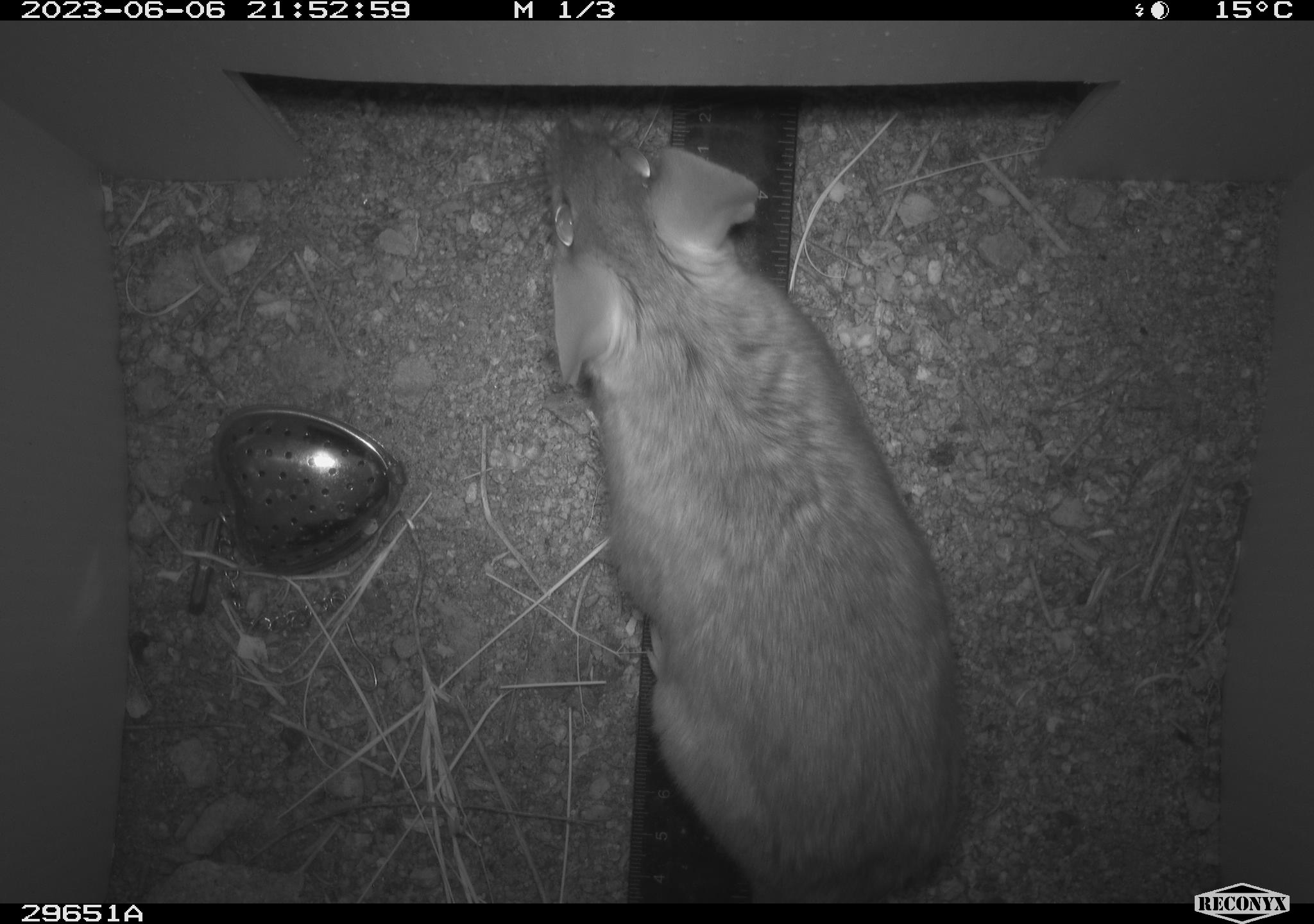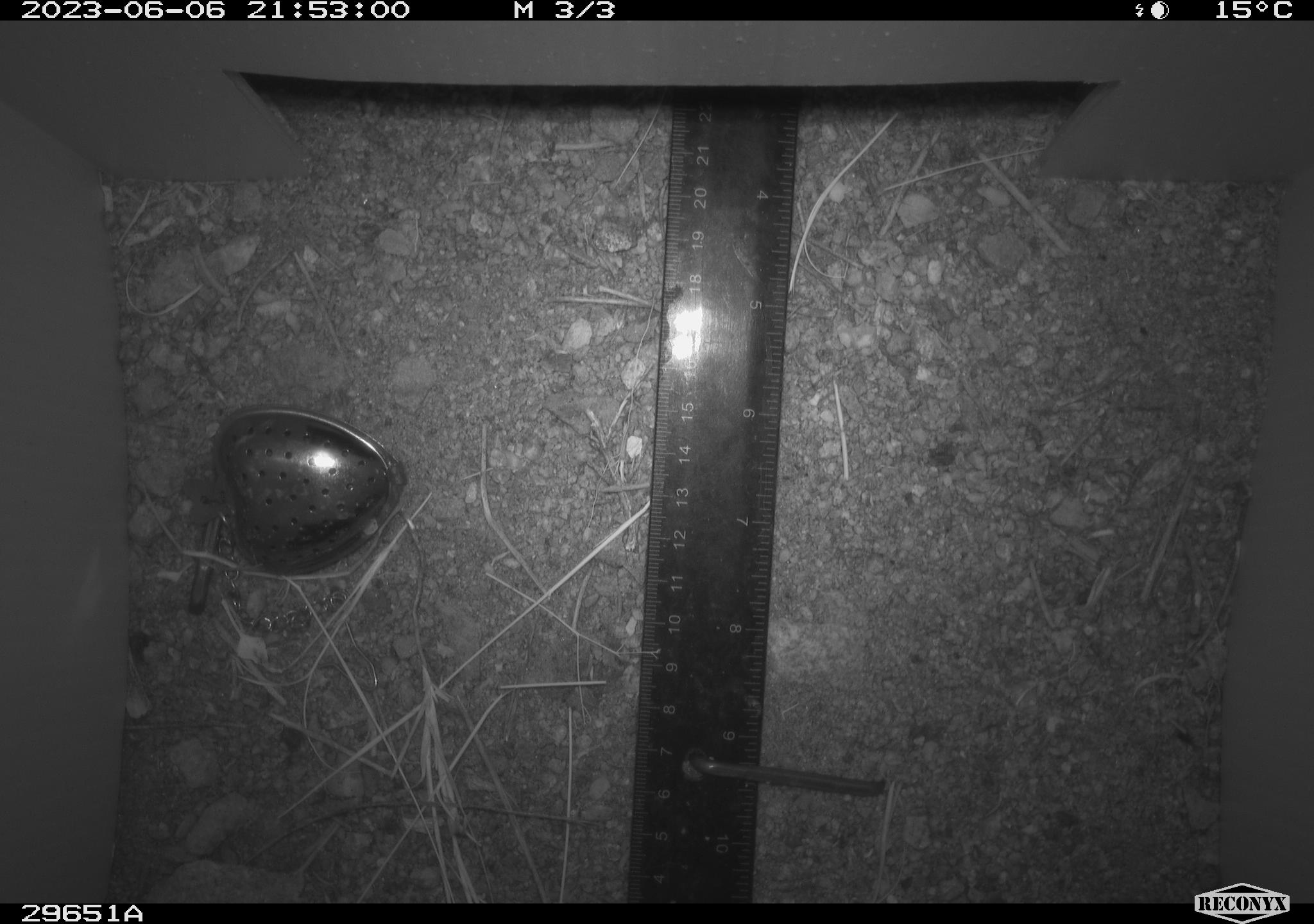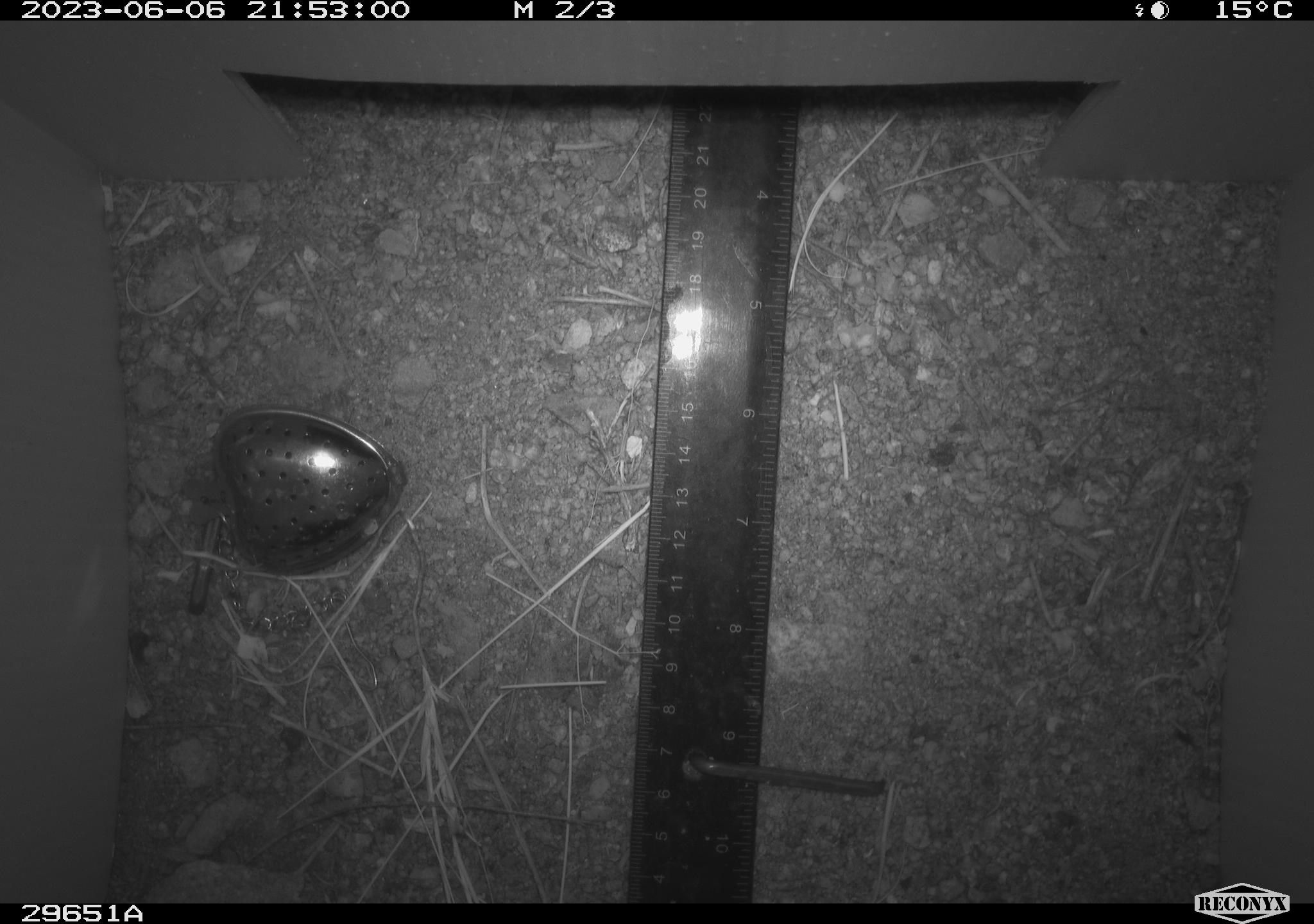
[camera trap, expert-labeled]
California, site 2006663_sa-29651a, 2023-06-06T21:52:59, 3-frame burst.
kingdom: Animalia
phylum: Chordata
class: Mammalia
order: Rodentia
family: Cricetidae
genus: Neotoma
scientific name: Neotoma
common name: pack rat or woodrat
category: neotoma species